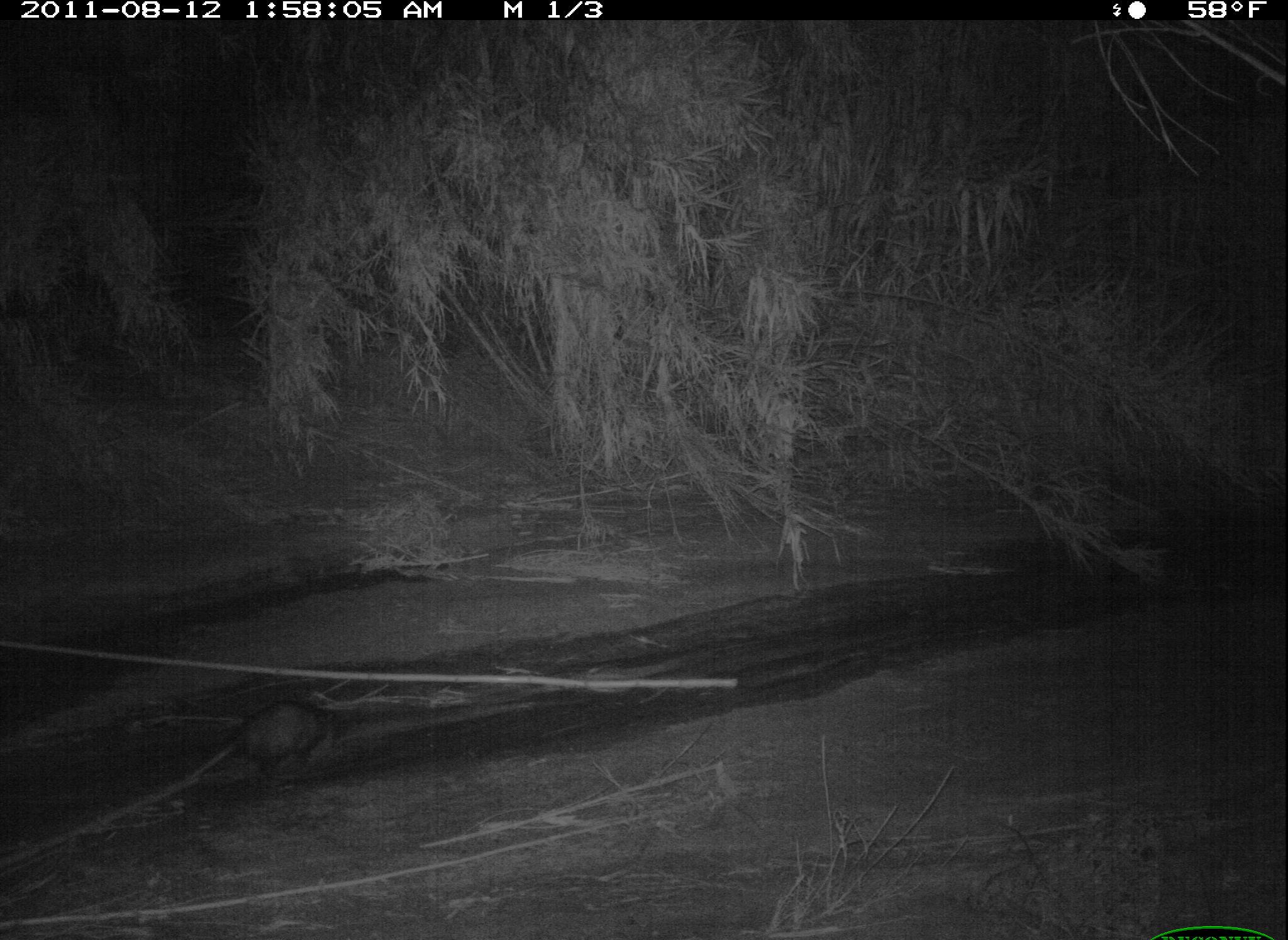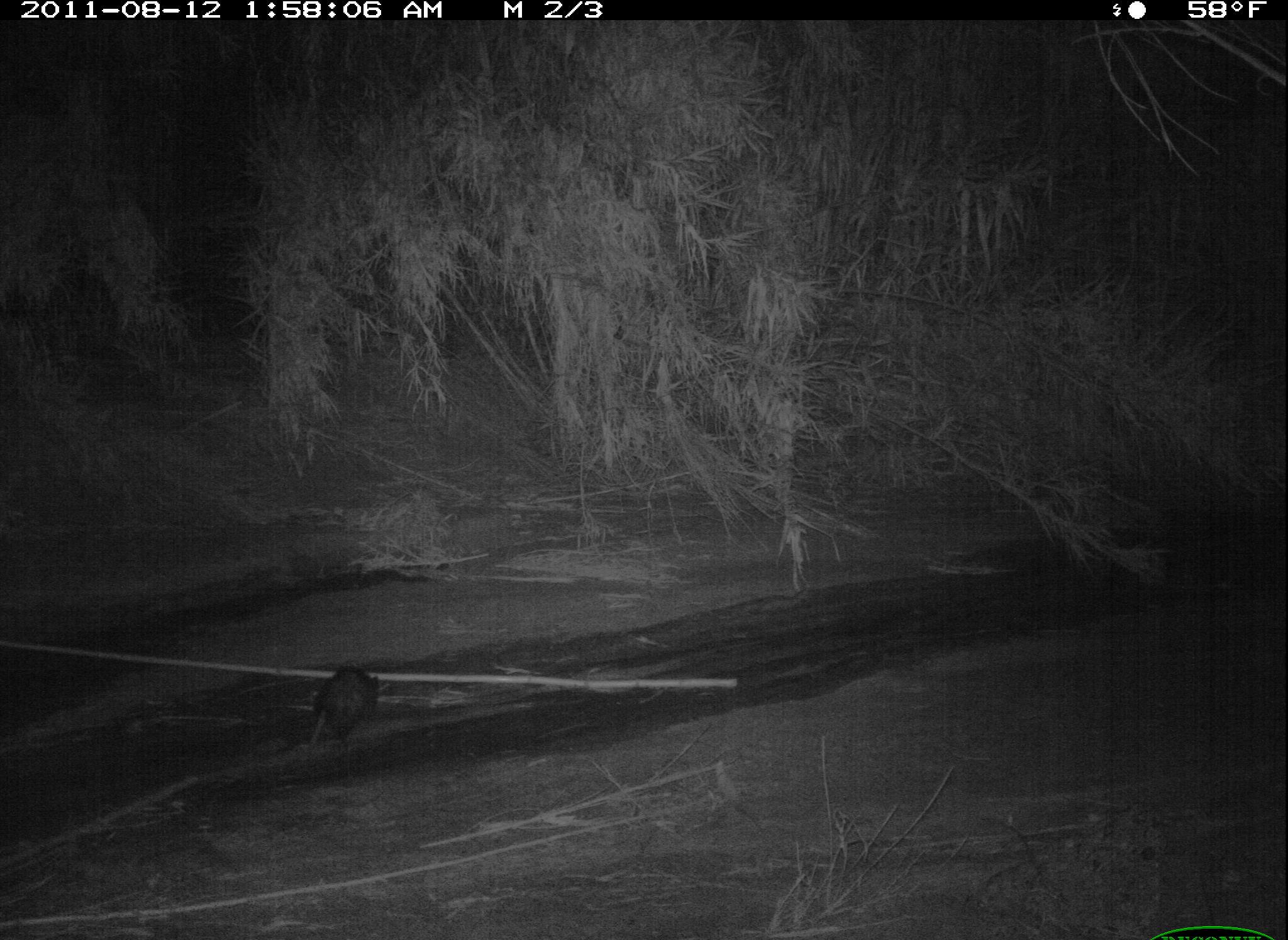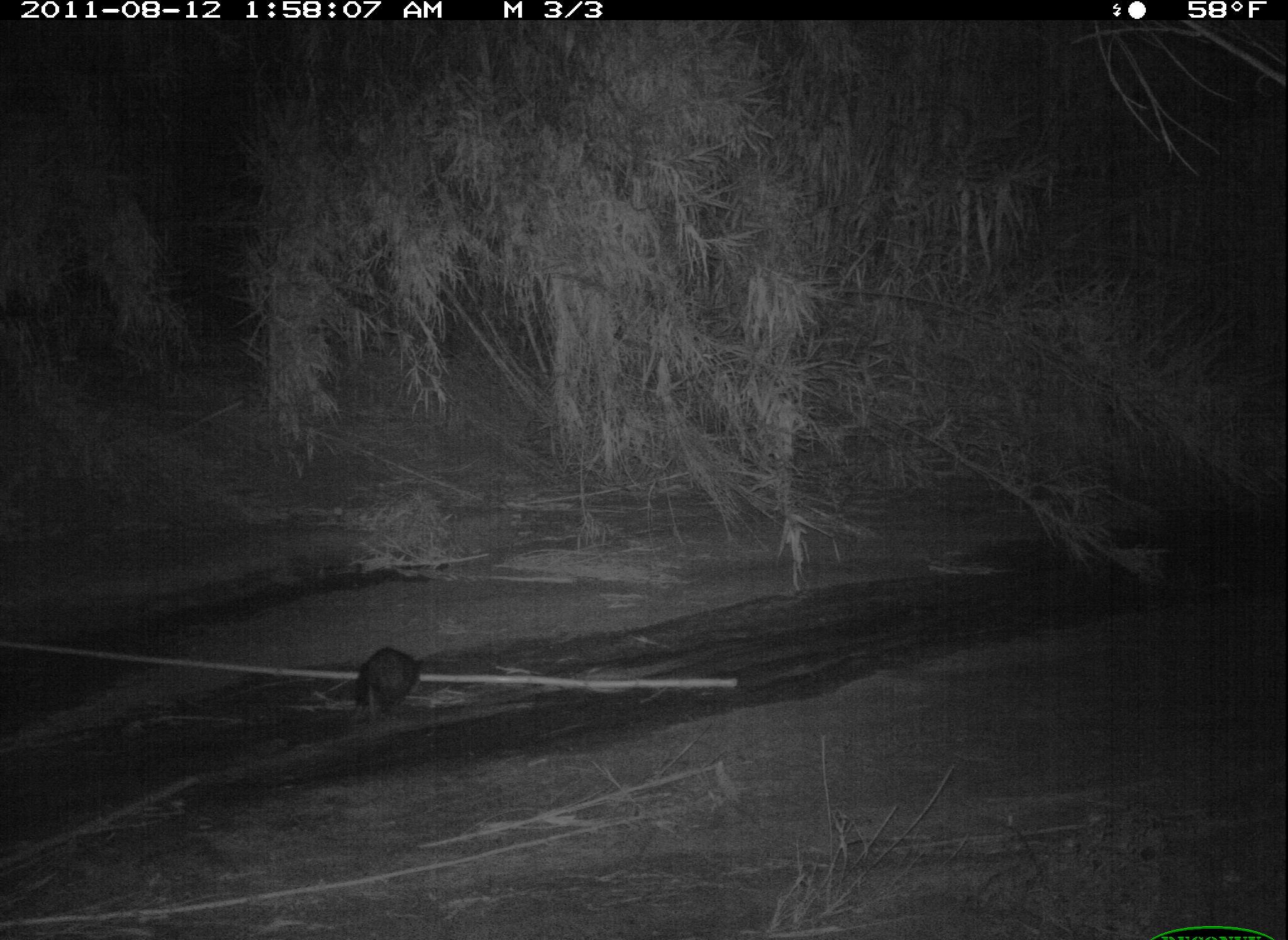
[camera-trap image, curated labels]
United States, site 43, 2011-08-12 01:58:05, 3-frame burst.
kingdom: Animalia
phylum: Chordata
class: Mammalia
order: Didelphimorphia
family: Didelphidae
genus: Didelphis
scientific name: Didelphis virginiana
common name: virginia opossum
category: opossum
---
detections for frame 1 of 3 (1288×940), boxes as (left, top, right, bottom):
opossum: (172, 697, 353, 794)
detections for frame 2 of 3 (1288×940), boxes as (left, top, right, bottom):
opossum: (277, 656, 402, 762)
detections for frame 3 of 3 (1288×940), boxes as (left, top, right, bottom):
opossum: (328, 643, 454, 739)